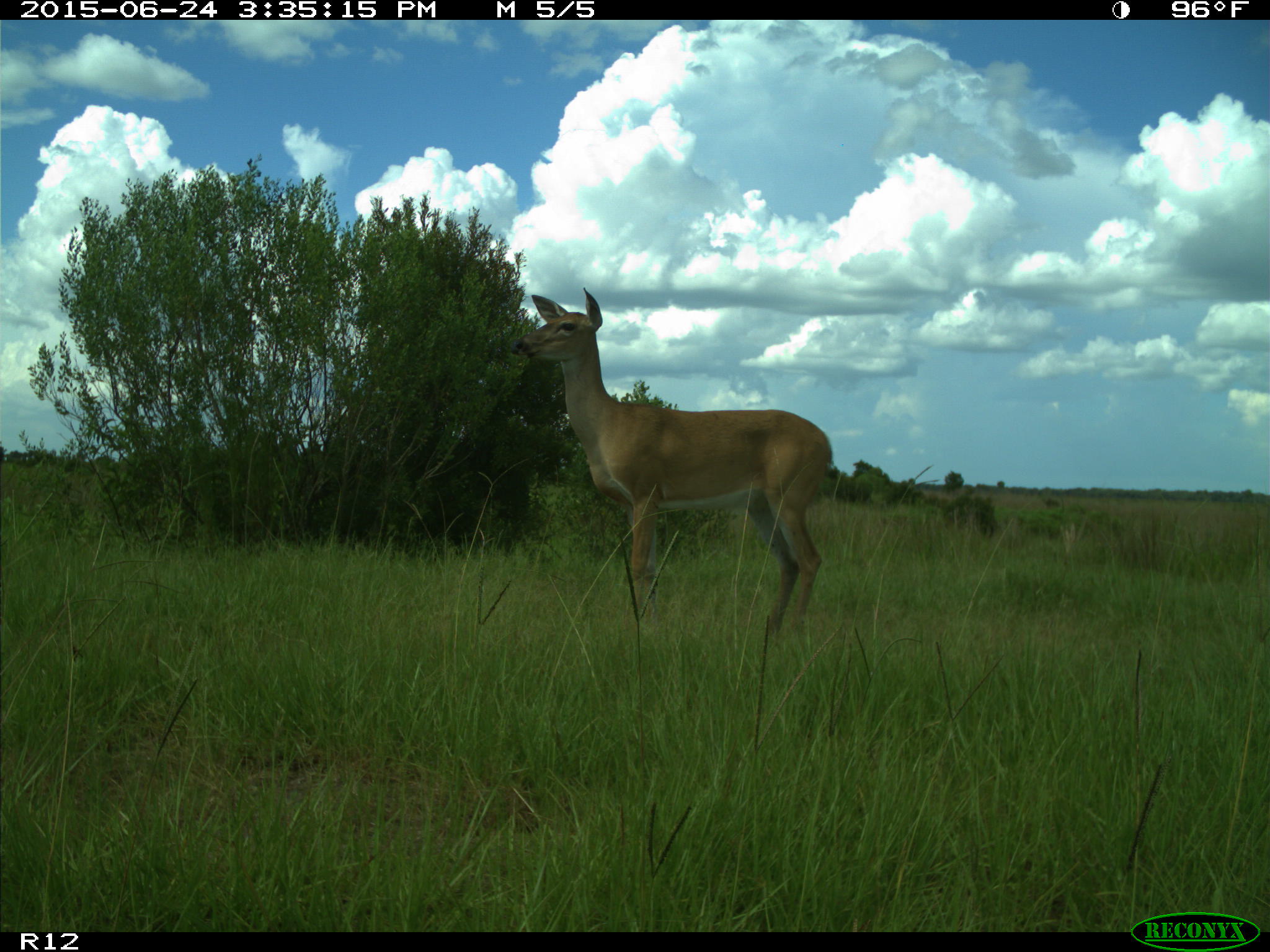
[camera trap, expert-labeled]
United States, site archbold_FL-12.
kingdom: Animalia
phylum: Chordata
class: Mammalia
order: Artiodactyla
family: Cervidae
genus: Odocoileus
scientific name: Odocoileus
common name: deer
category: unidentified deer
Unidentified deer (deer) (Odocoileus).